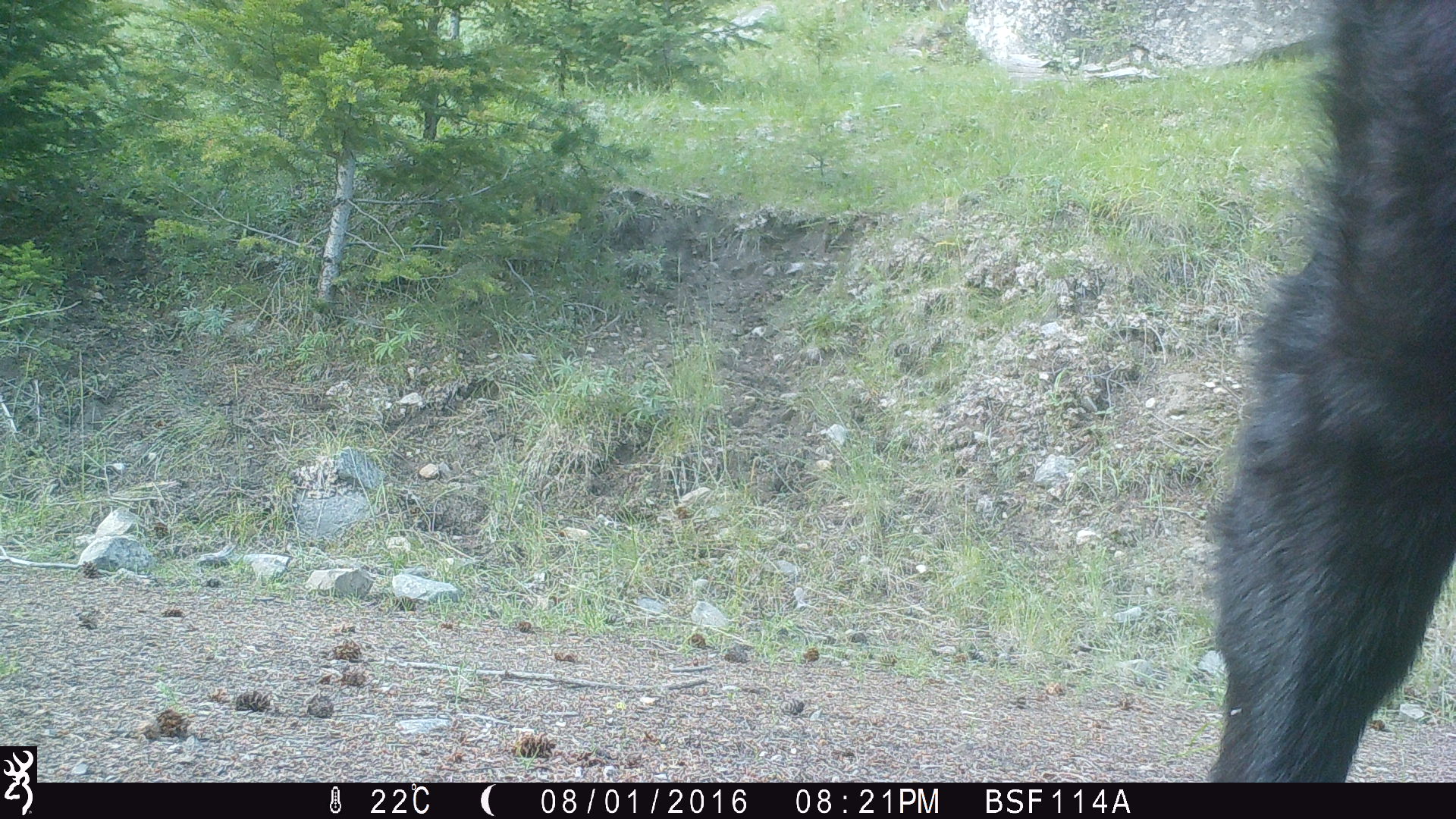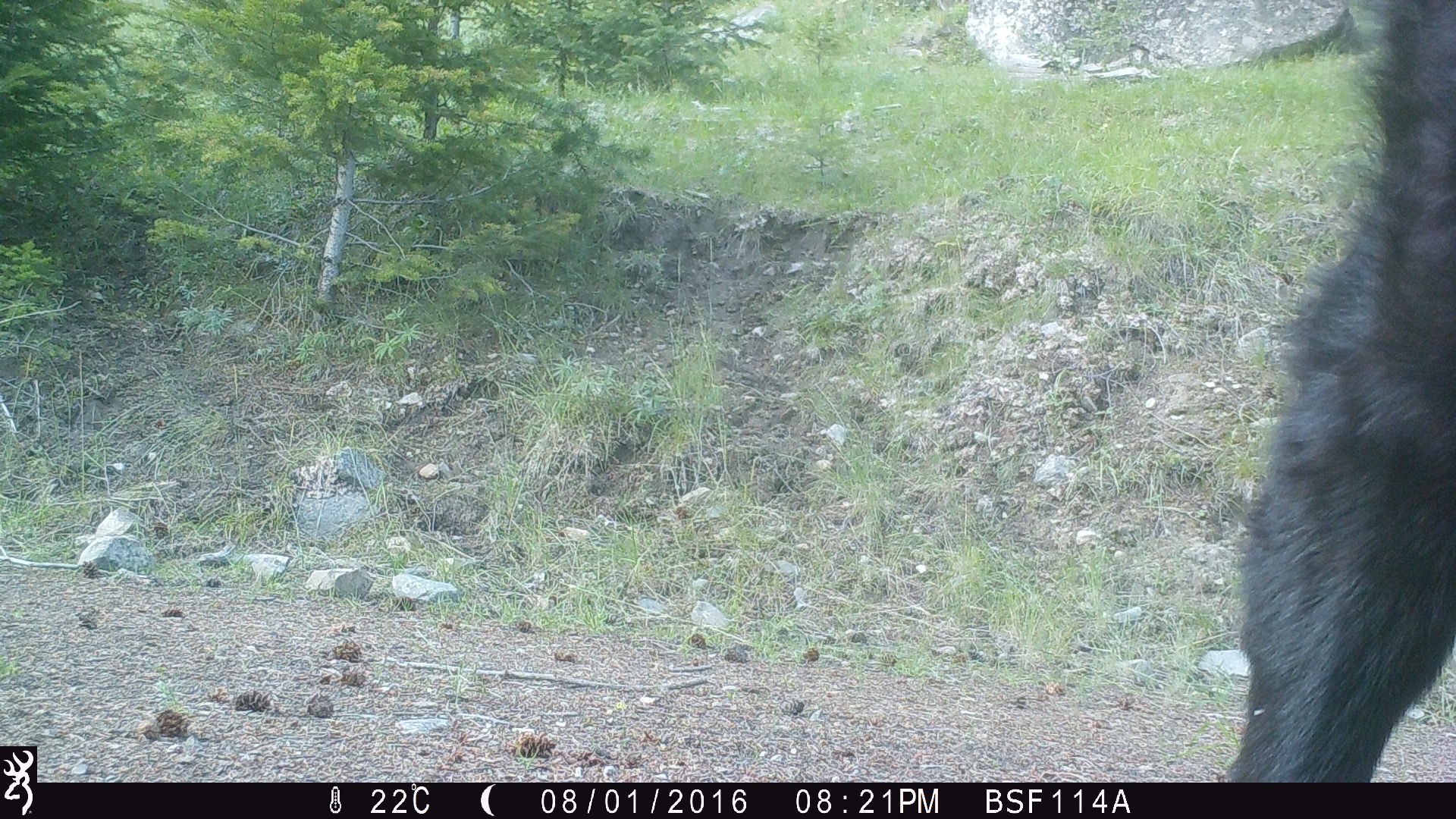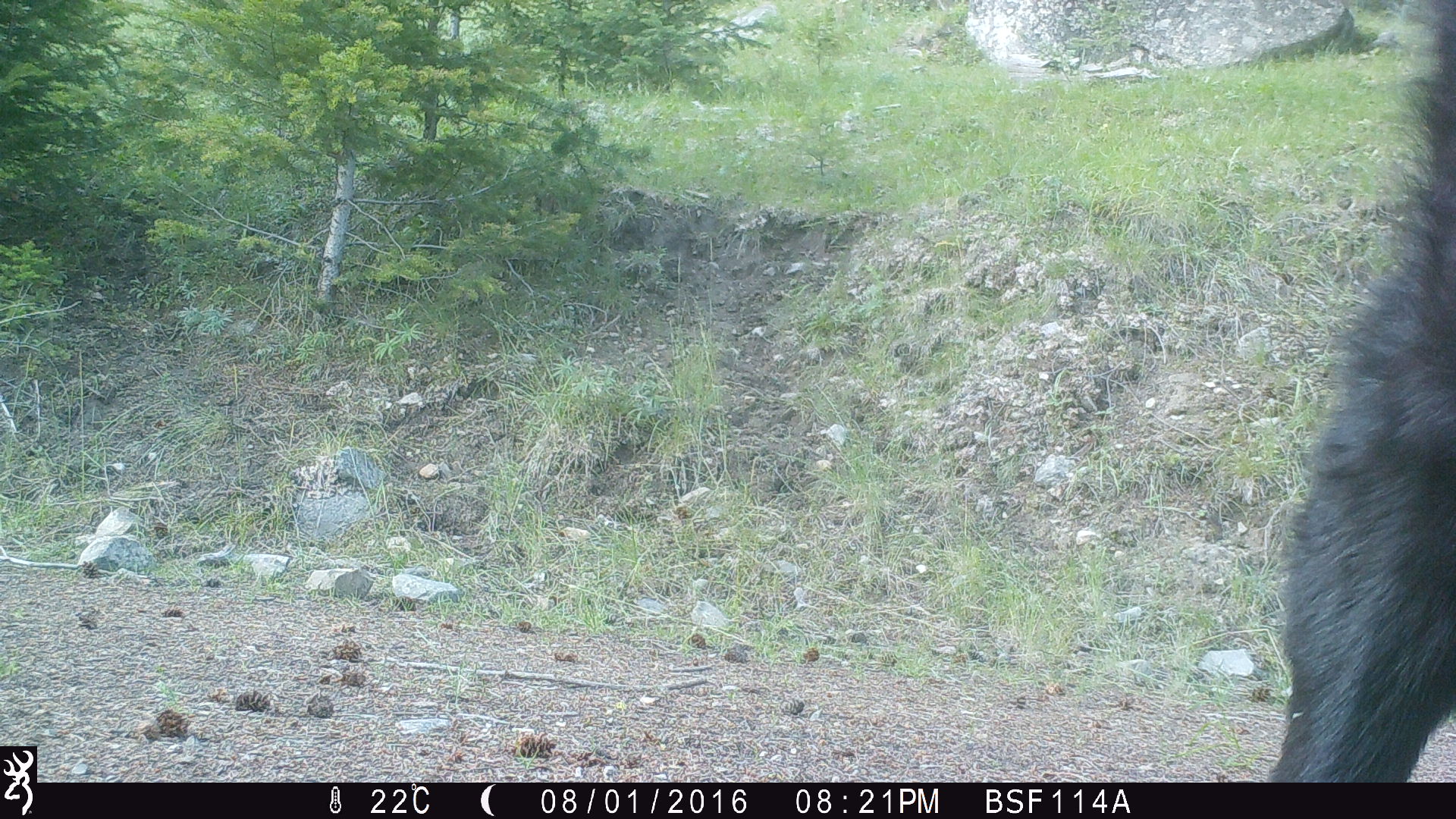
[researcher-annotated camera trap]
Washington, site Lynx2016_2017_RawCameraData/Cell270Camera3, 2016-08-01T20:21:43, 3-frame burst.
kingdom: Animalia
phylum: Chordata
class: Mammalia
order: Artiodactyla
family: Bovidae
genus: Bos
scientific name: Bos taurus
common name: domestic cattle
Domestic cattle (Bos taurus). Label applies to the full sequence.